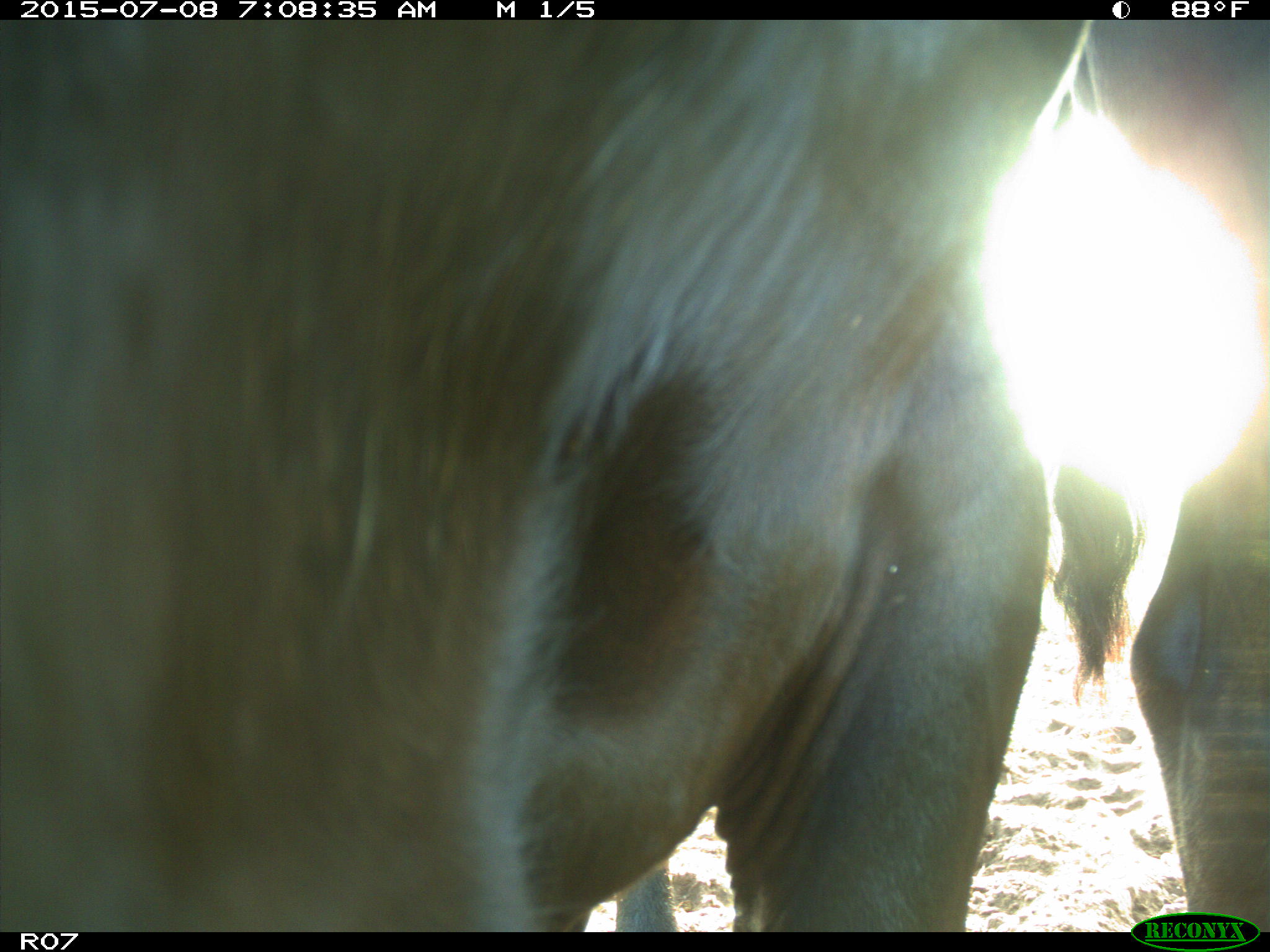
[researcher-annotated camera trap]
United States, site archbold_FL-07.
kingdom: Animalia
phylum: Chordata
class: Mammalia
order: Artiodactyla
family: Bovidae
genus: Bos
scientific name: Bos taurus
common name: domestic cow